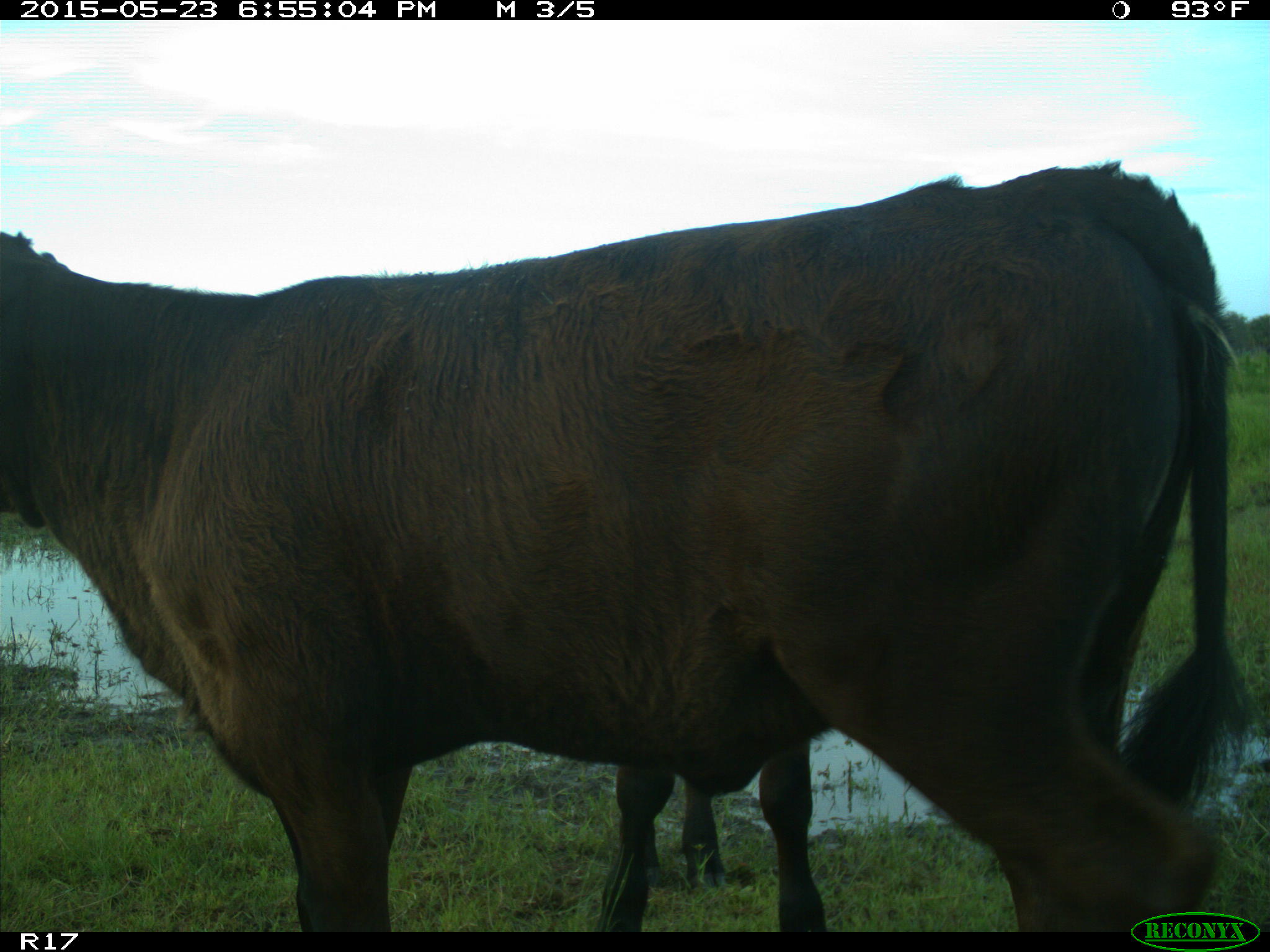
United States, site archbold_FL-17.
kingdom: Animalia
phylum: Chordata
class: Mammalia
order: Artiodactyla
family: Bovidae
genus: Bos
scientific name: Bos taurus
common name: domestic cow